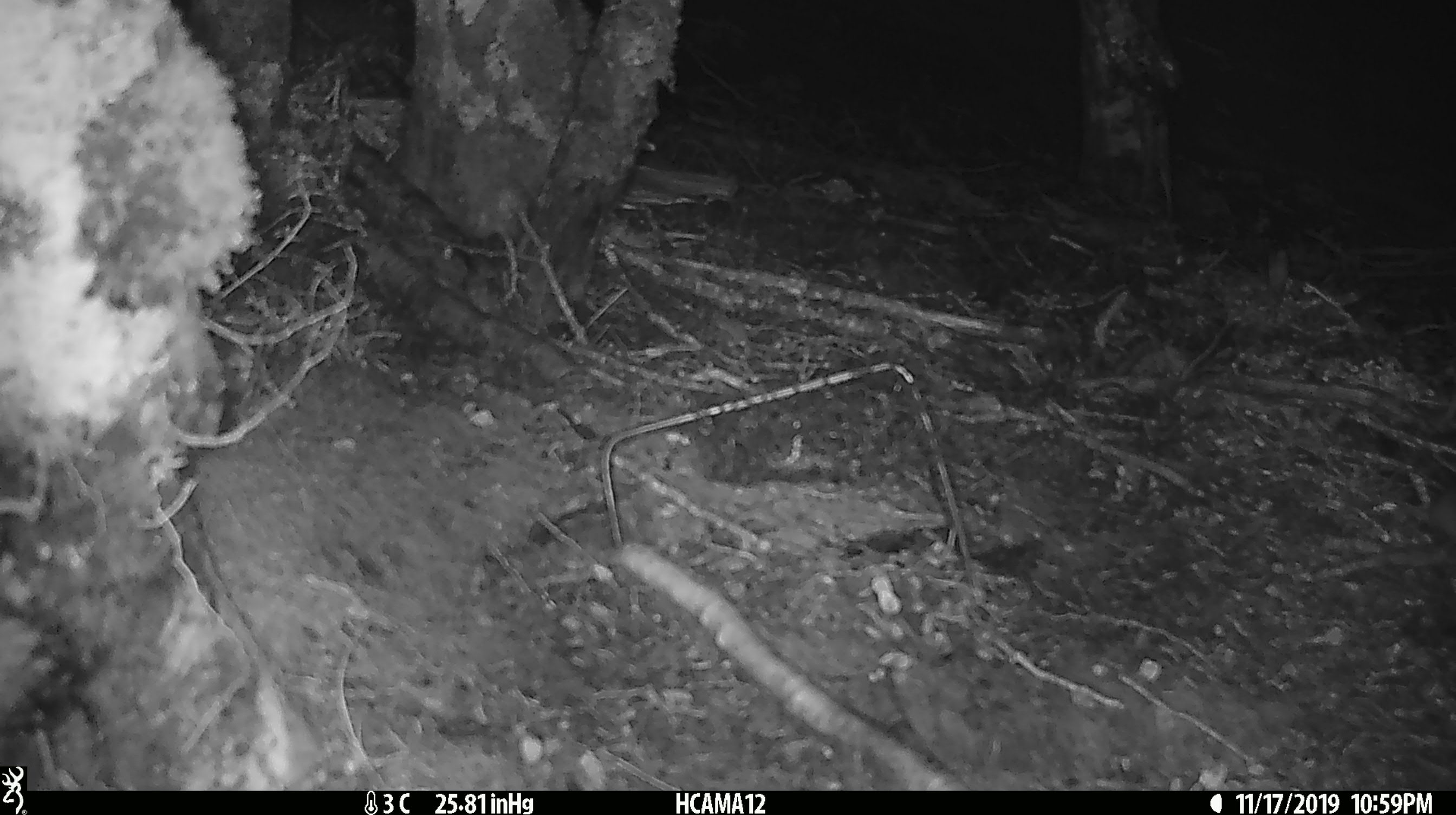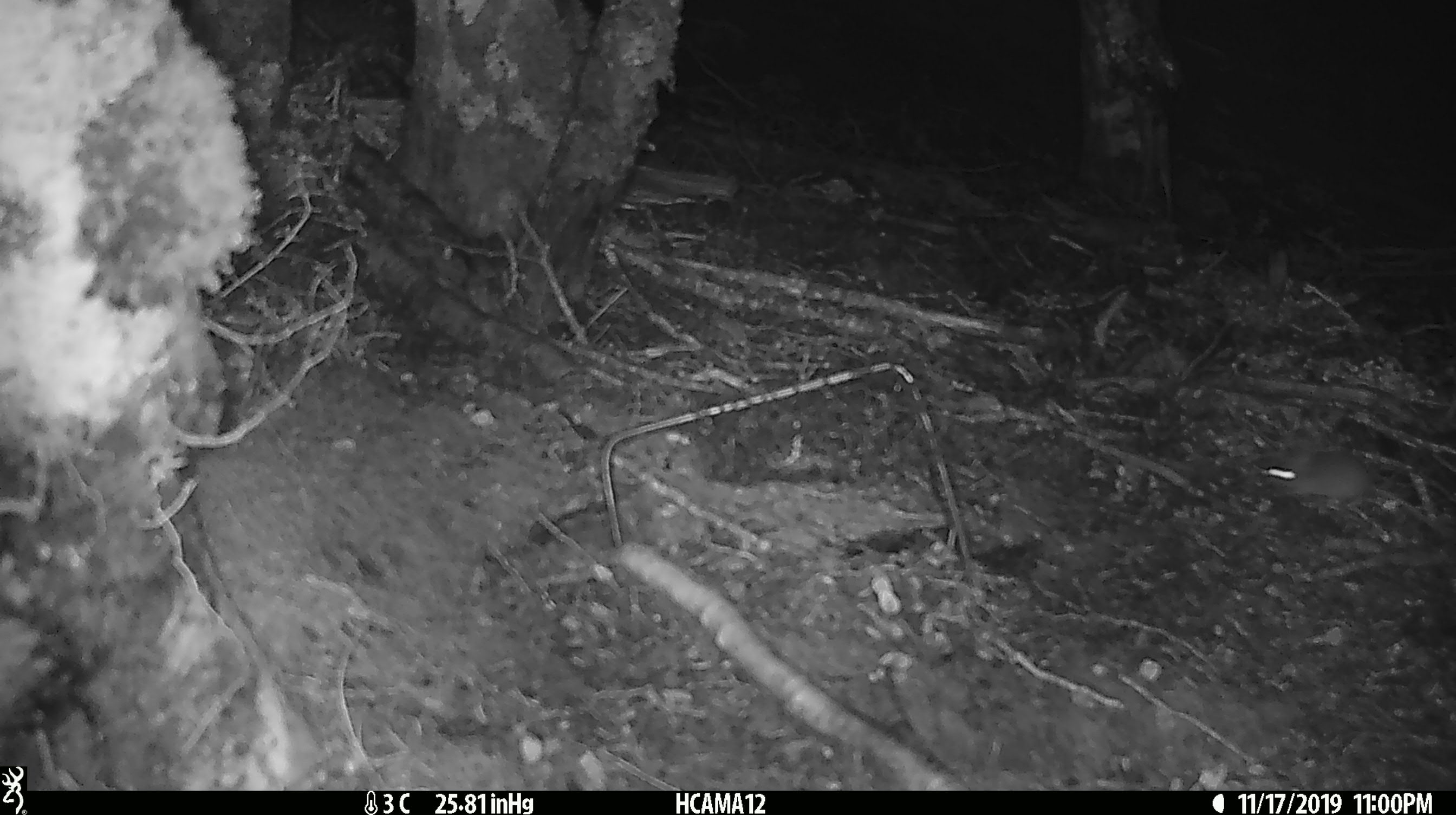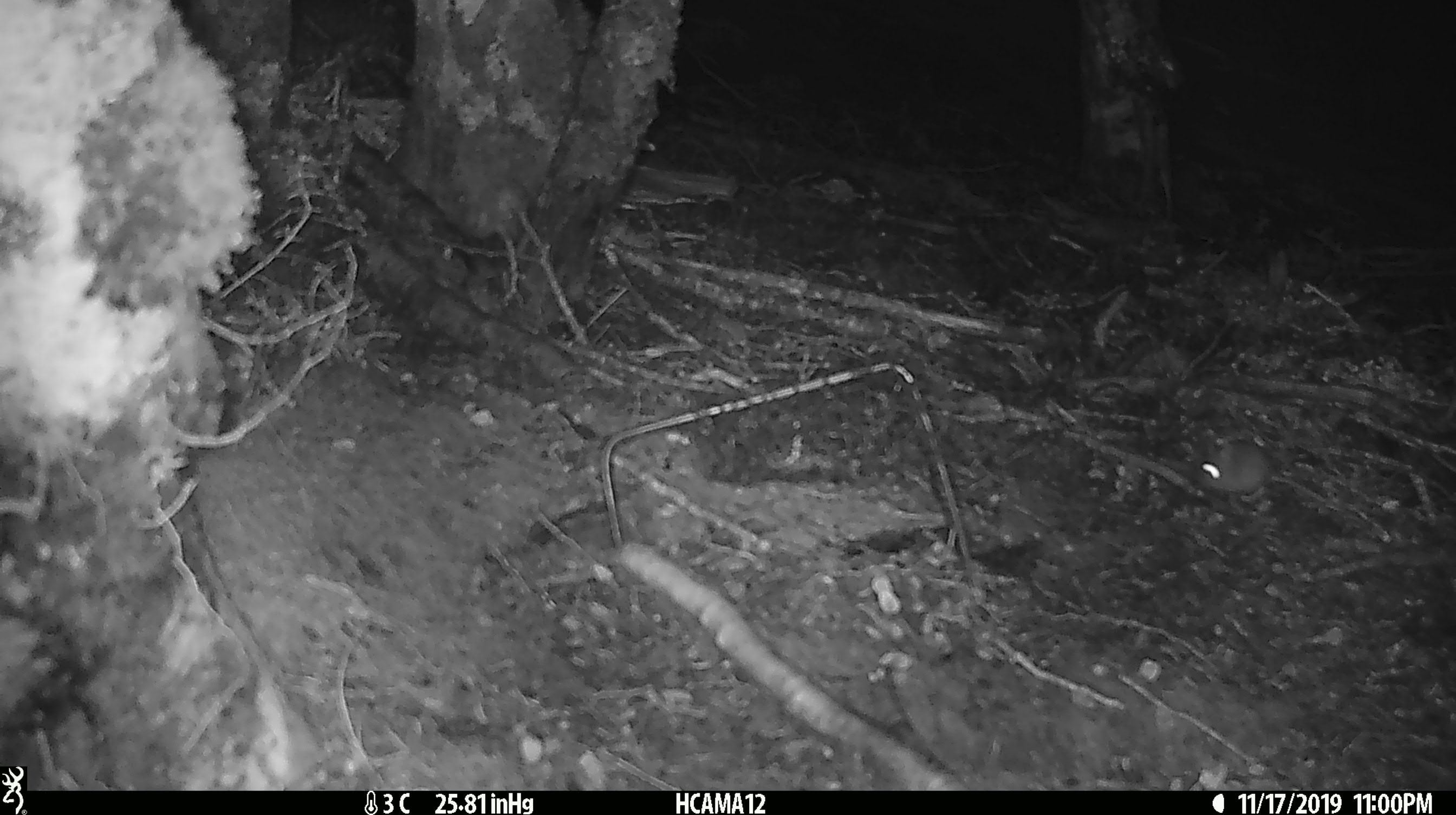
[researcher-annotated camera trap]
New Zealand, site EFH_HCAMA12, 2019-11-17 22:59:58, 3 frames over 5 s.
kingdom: Animalia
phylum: Chordata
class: Mammalia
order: Rodentia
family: Muridae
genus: Mus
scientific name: Mus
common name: mouse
Mouse (Mus).